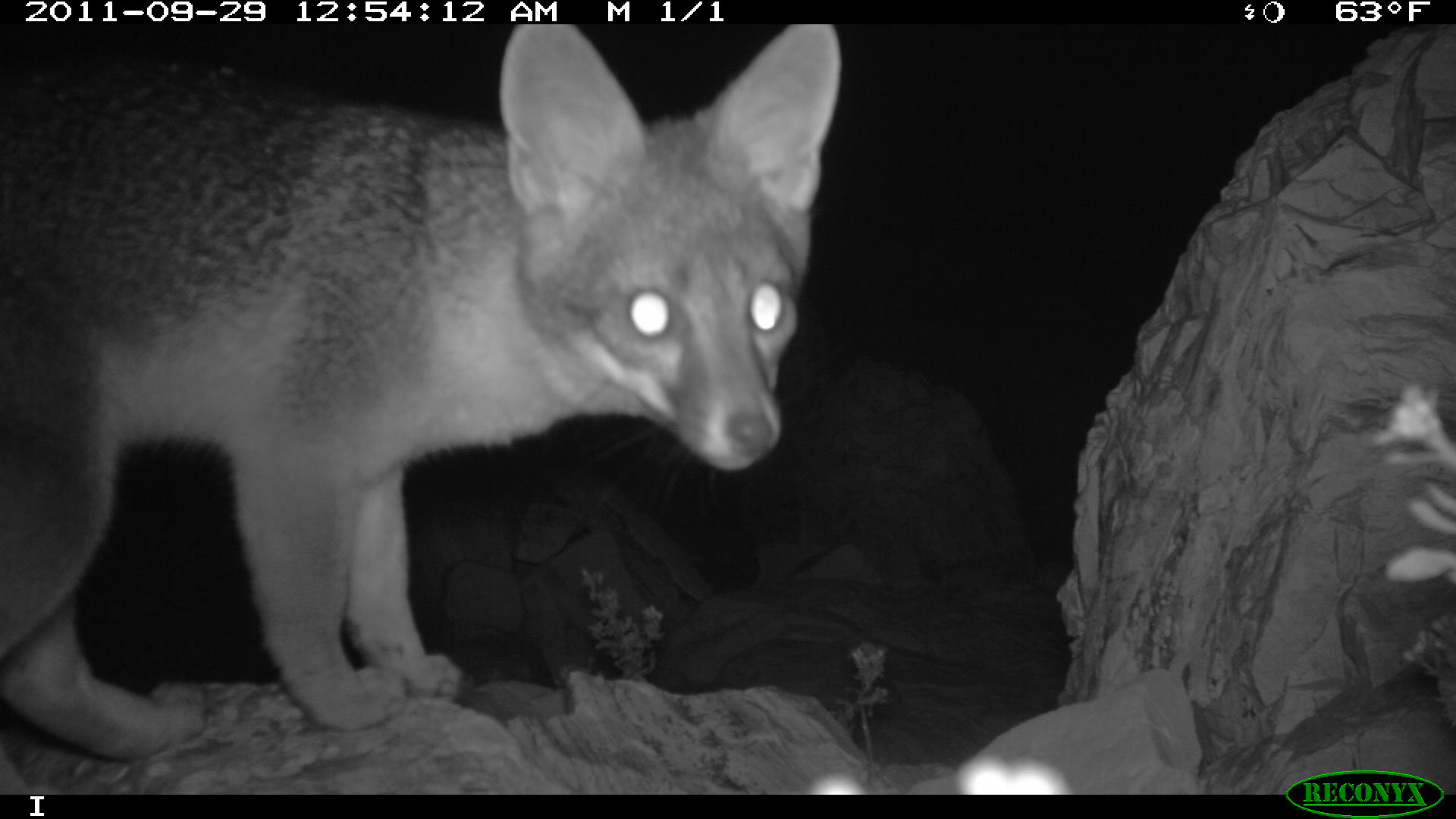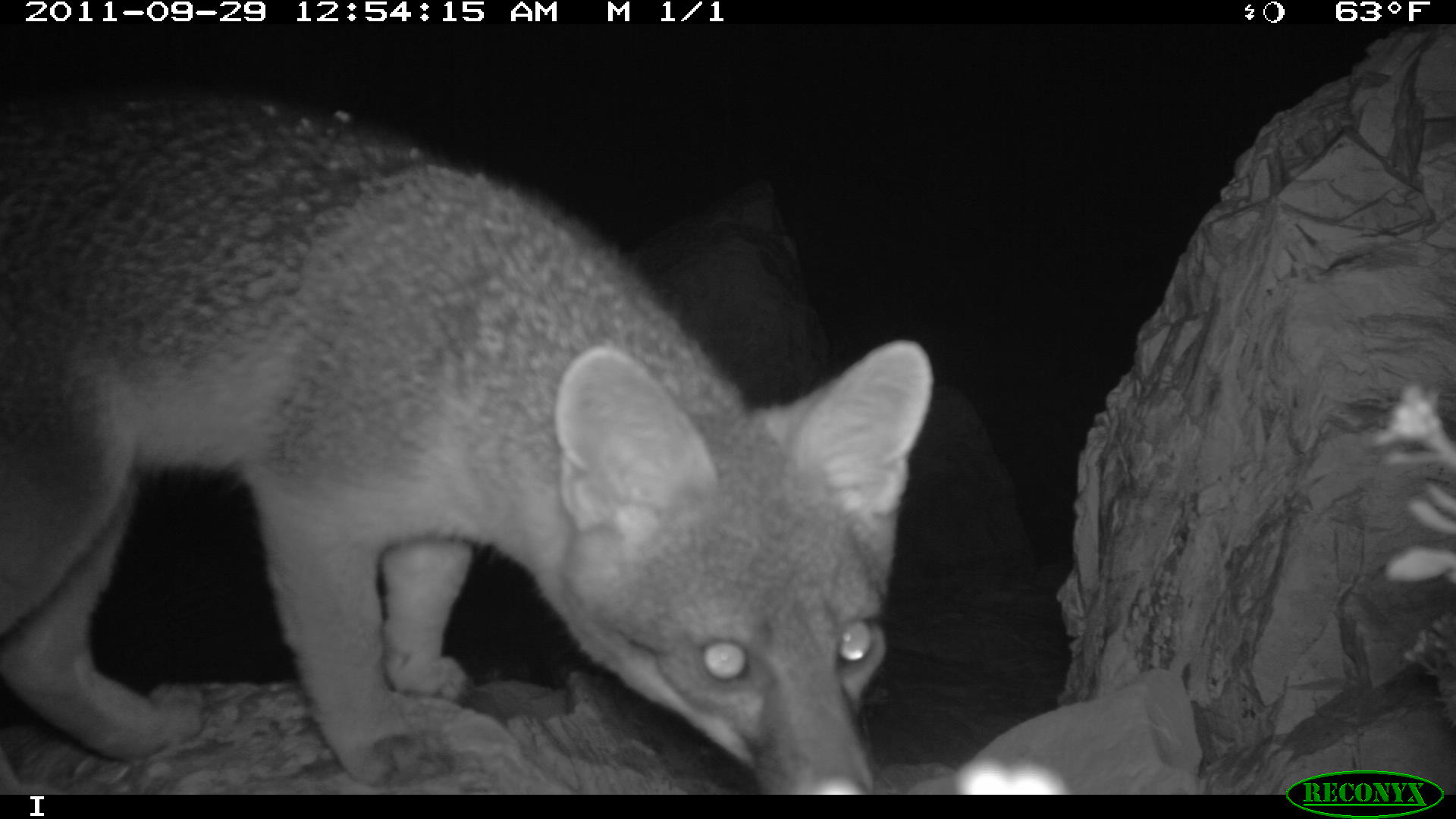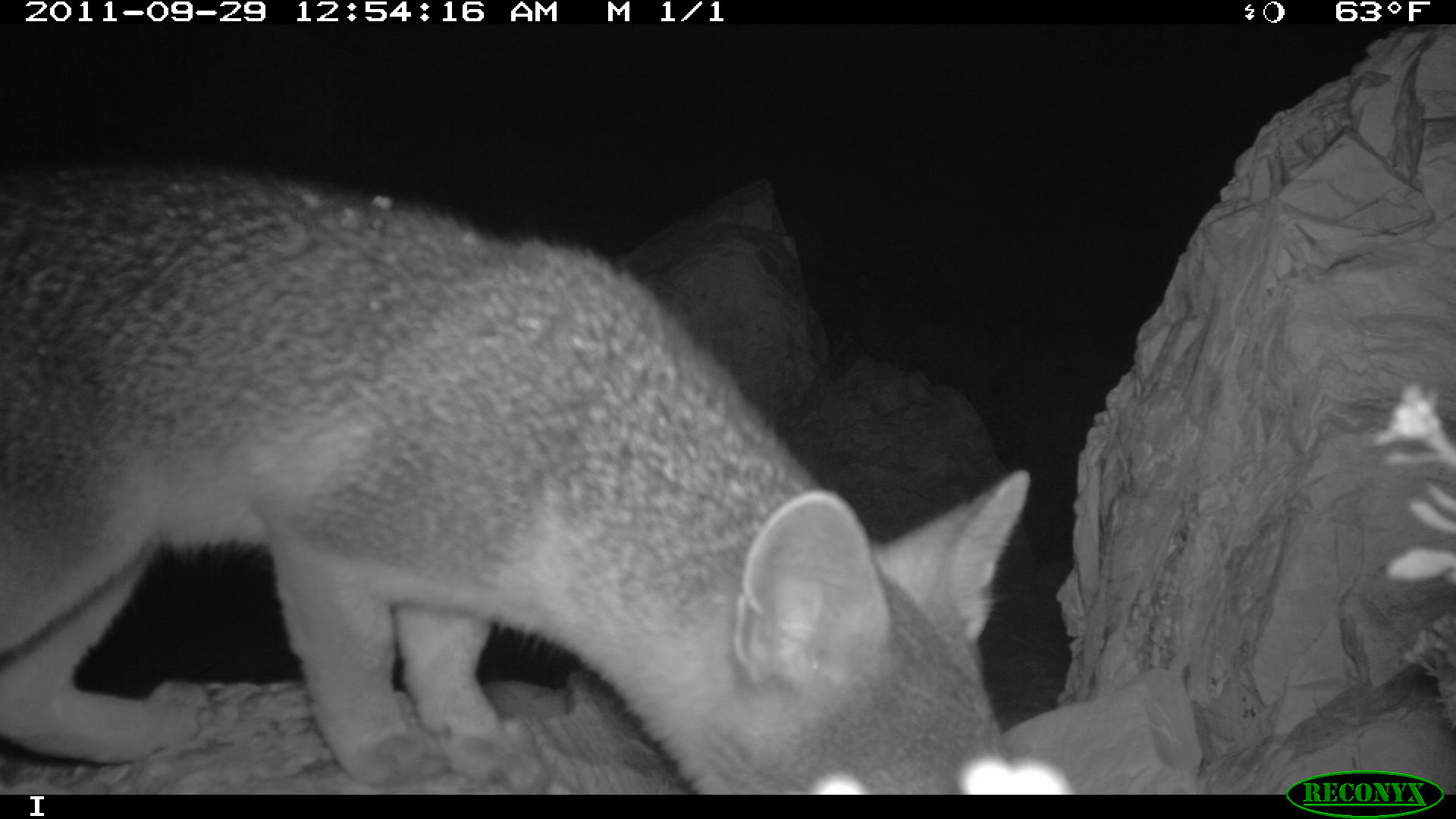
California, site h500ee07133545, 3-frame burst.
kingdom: Animalia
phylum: Chordata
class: Mammalia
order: Carnivora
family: Canidae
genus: Urocyon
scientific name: Urocyon littoralis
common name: island fox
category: fox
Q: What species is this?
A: Fox (island fox) (Urocyon littoralis).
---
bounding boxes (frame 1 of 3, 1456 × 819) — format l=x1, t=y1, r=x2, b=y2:
fox: l=0, t=26, r=841, b=794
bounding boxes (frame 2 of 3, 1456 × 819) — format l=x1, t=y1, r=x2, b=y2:
fox: l=0, t=90, r=931, b=803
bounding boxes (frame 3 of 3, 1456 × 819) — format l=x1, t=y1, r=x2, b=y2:
fox: l=0, t=163, r=1029, b=795